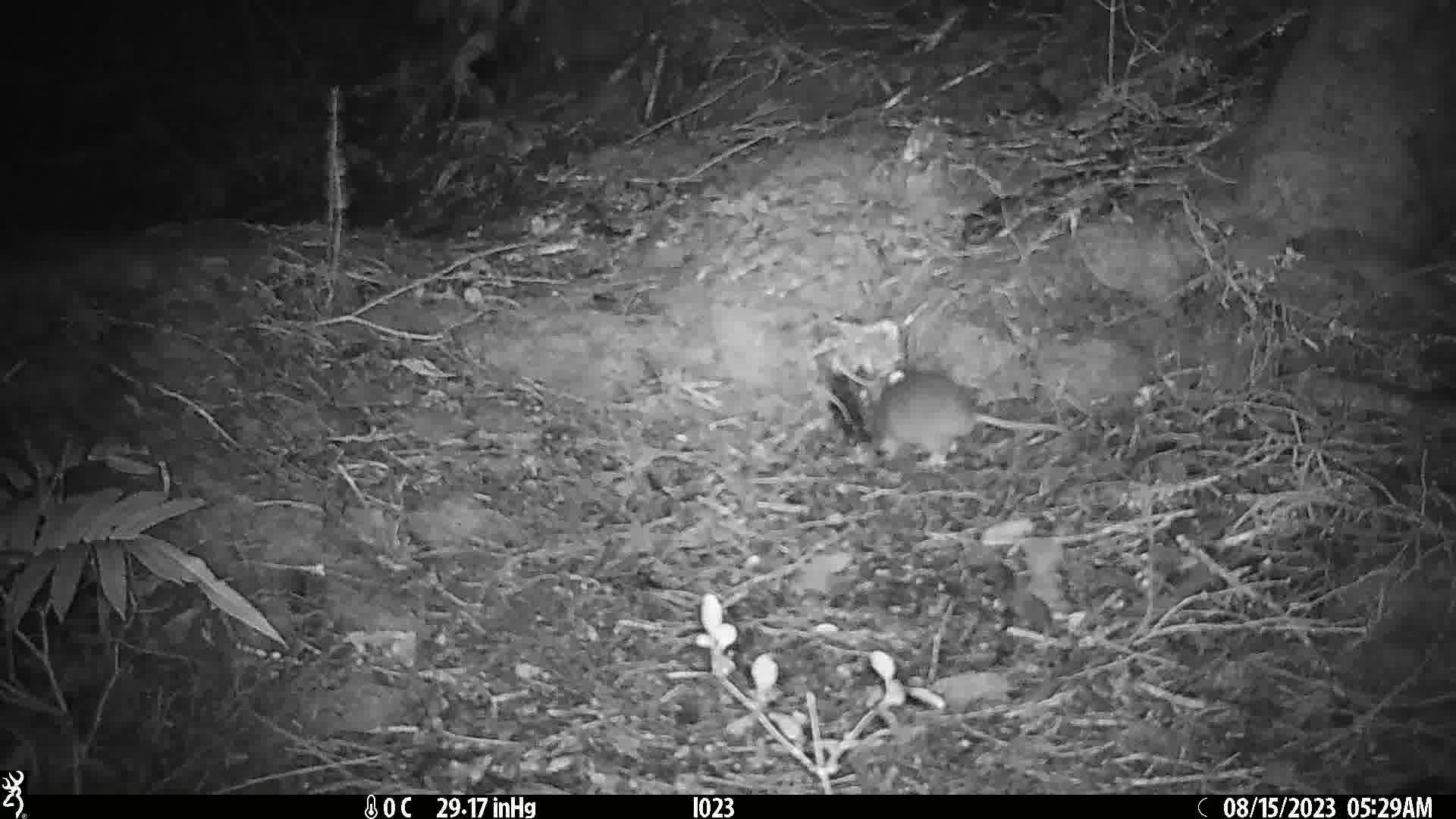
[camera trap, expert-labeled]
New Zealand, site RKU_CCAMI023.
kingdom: Animalia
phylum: Chordata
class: Mammalia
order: Rodentia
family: Muridae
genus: Rattus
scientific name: Rattus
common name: rat